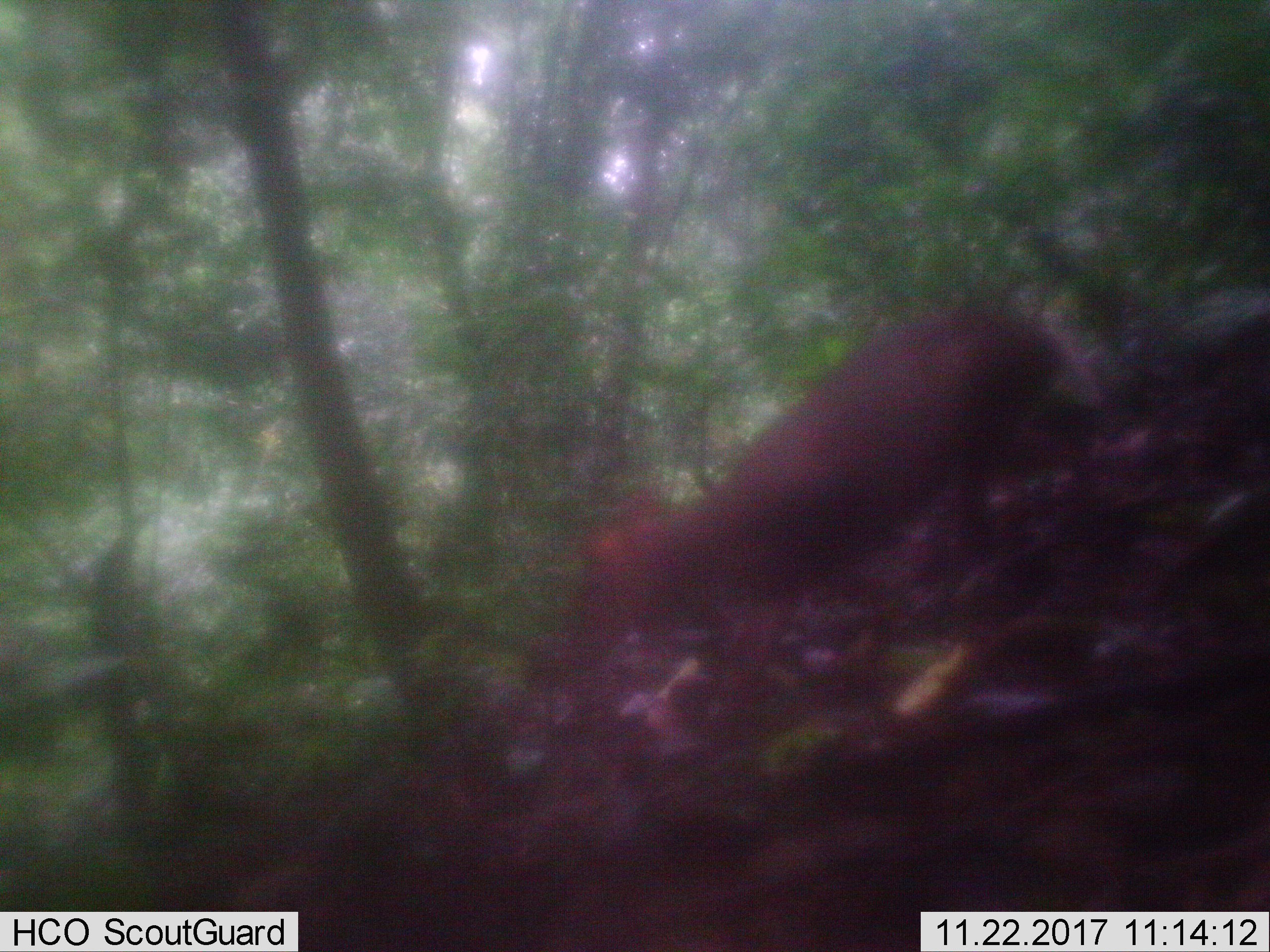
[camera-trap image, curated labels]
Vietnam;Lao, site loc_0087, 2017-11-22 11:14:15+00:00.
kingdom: Animalia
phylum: Chordata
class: Mammalia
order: Artiodactyla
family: Cervidae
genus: Muntiacus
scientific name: Muntiacus rooseveltorum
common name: roosevelt's muntjac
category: roosevelts muntjac group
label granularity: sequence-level